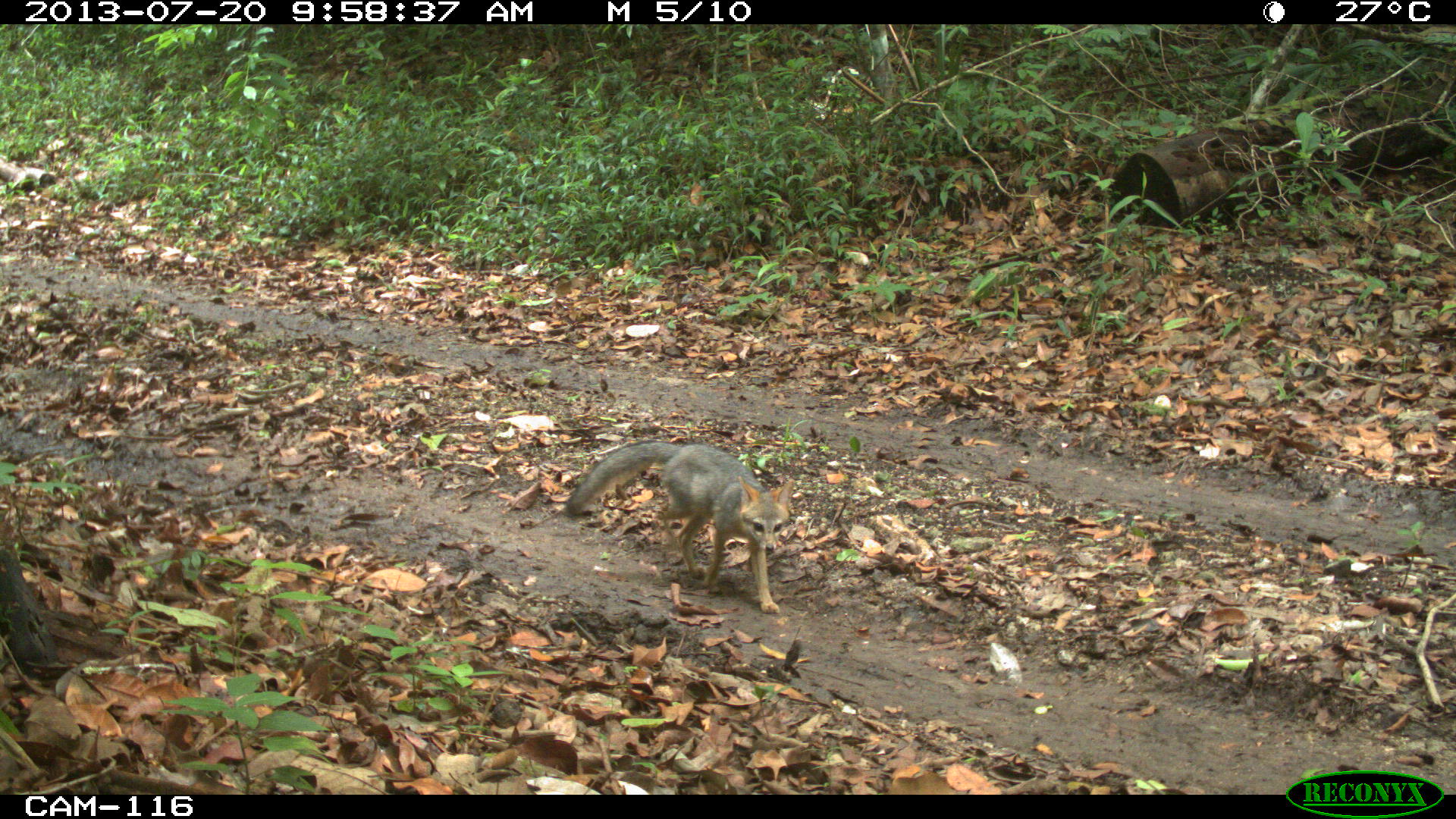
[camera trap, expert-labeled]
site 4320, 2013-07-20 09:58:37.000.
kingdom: Animalia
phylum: Chordata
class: Mammalia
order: Carnivora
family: Canidae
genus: Urocyon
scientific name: Urocyon cinereoargenteus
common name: gray fox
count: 1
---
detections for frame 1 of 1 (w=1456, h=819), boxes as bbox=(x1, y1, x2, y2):
urocyon cinereoargenteus: bbox=(562, 437, 795, 613)